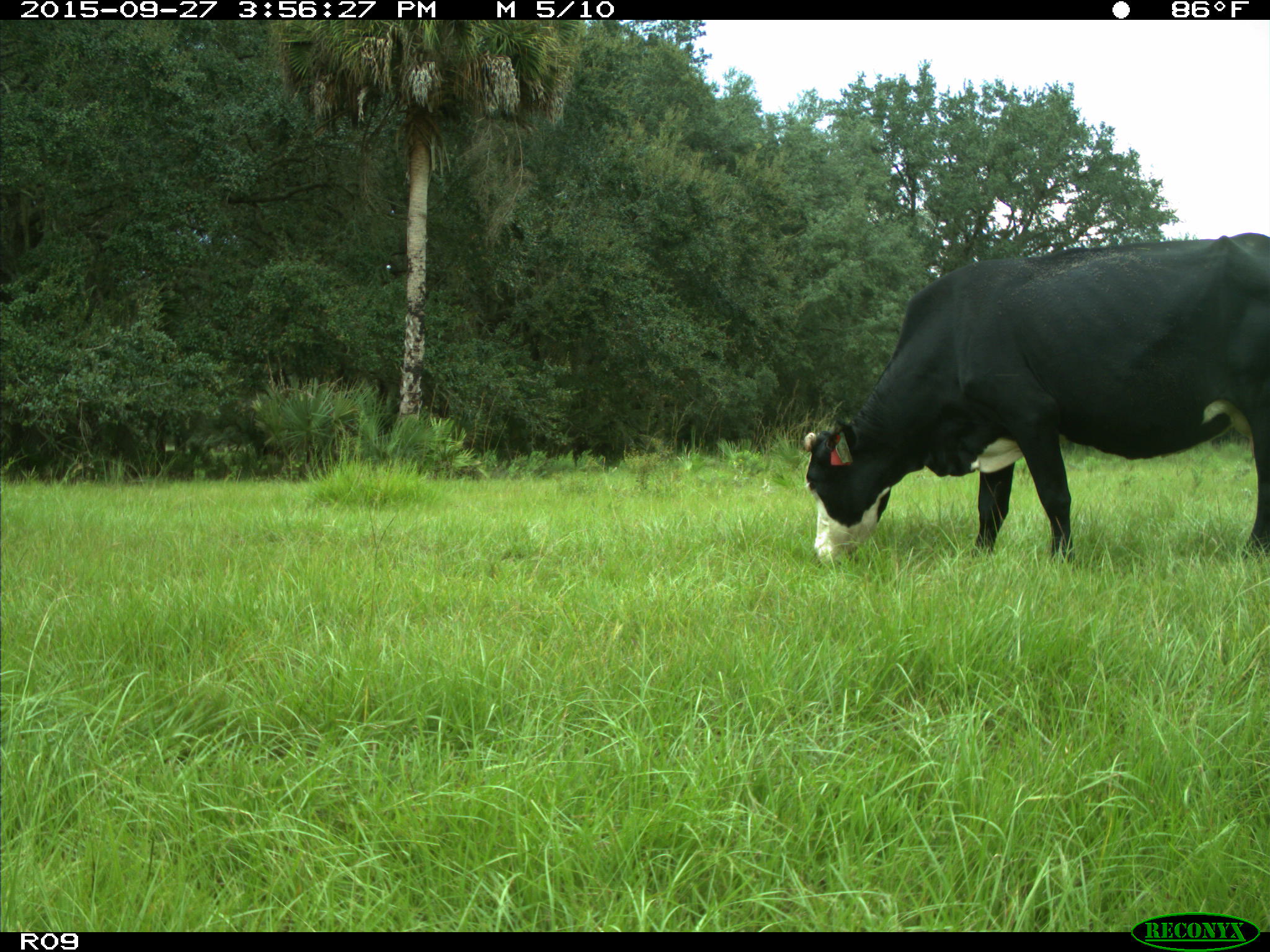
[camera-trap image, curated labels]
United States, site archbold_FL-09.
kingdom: Animalia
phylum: Chordata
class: Mammalia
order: Artiodactyla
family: Bovidae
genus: Bos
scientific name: Bos taurus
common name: domestic cow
Bos taurus (domestic cow).